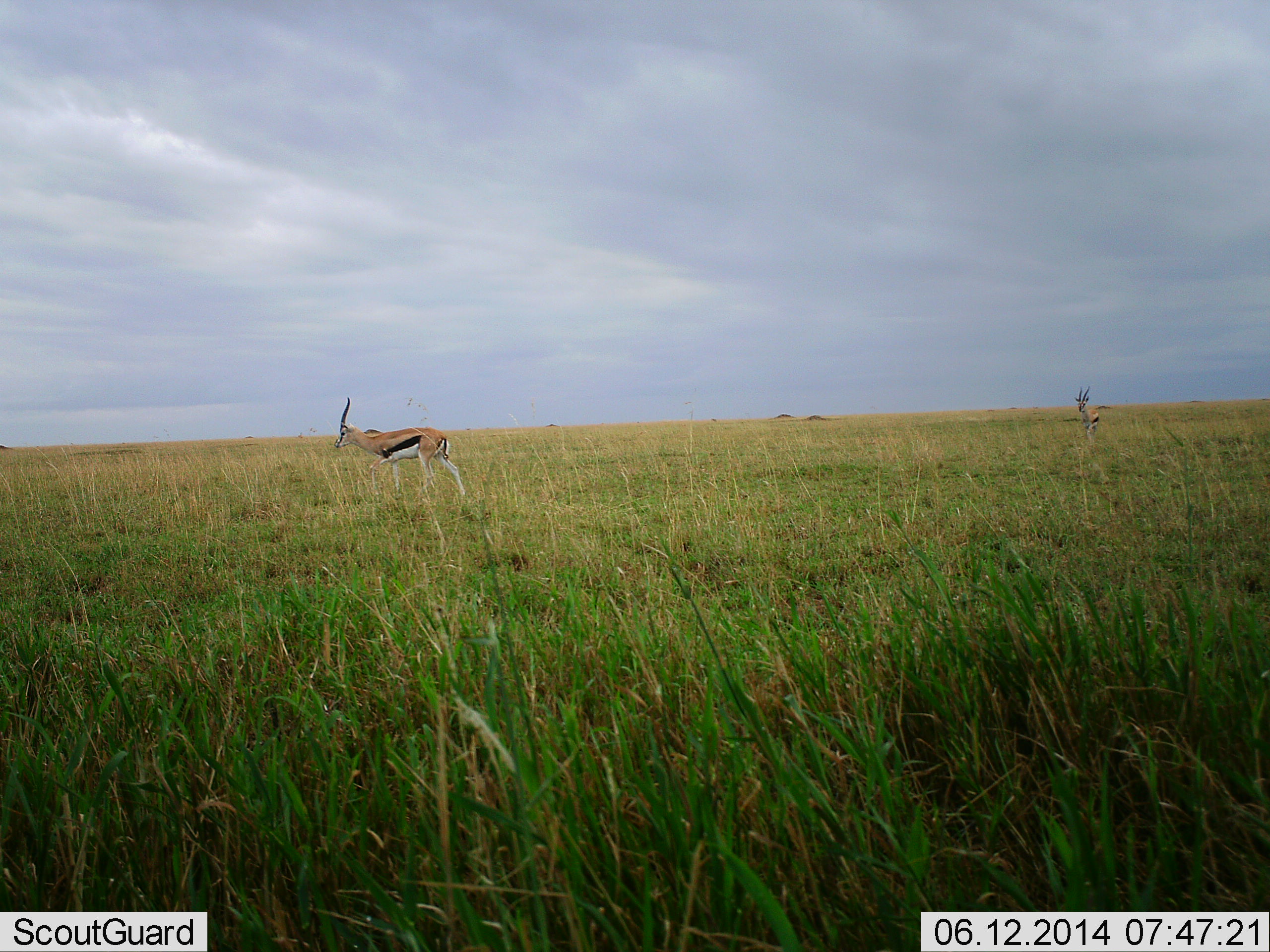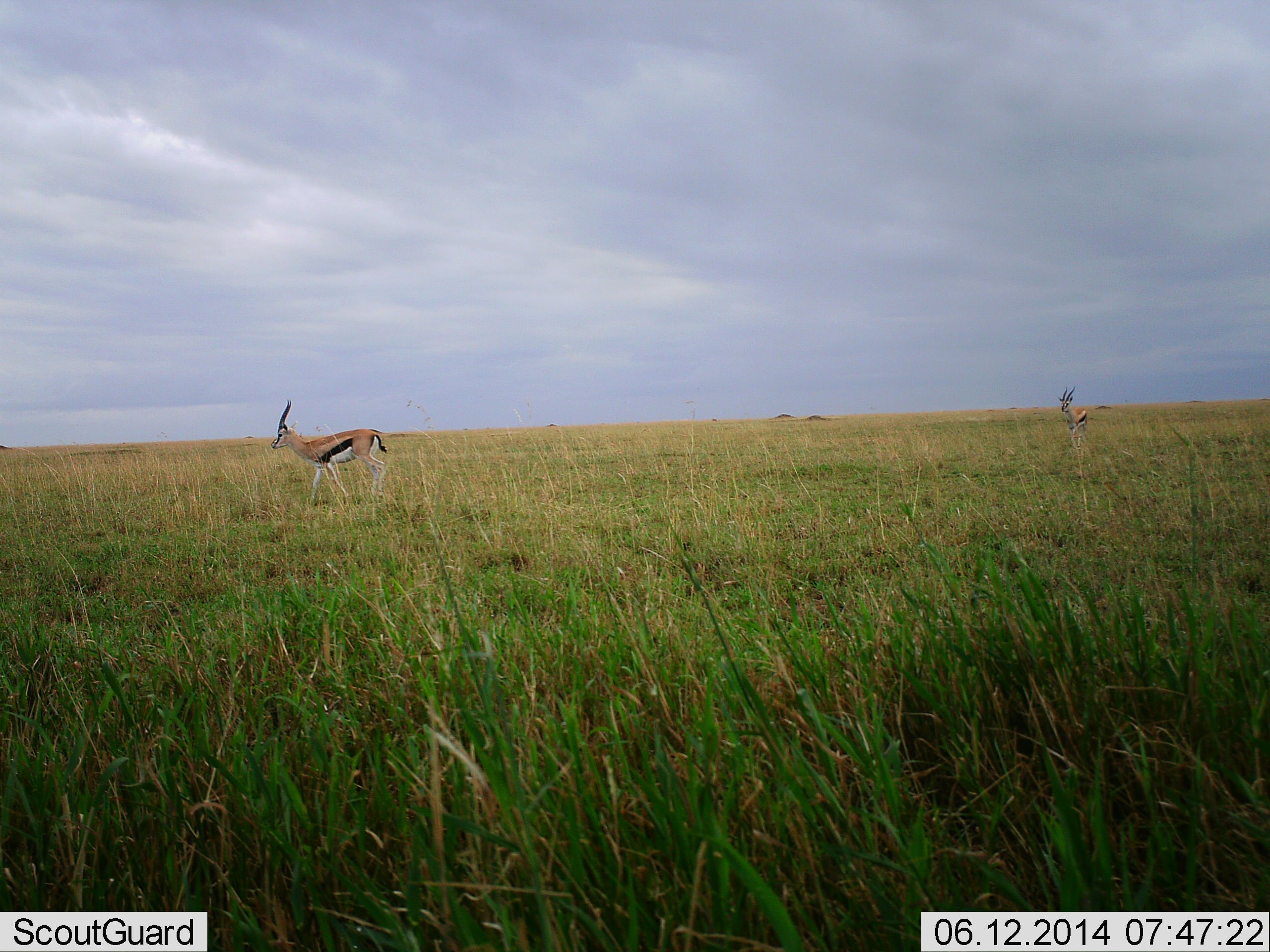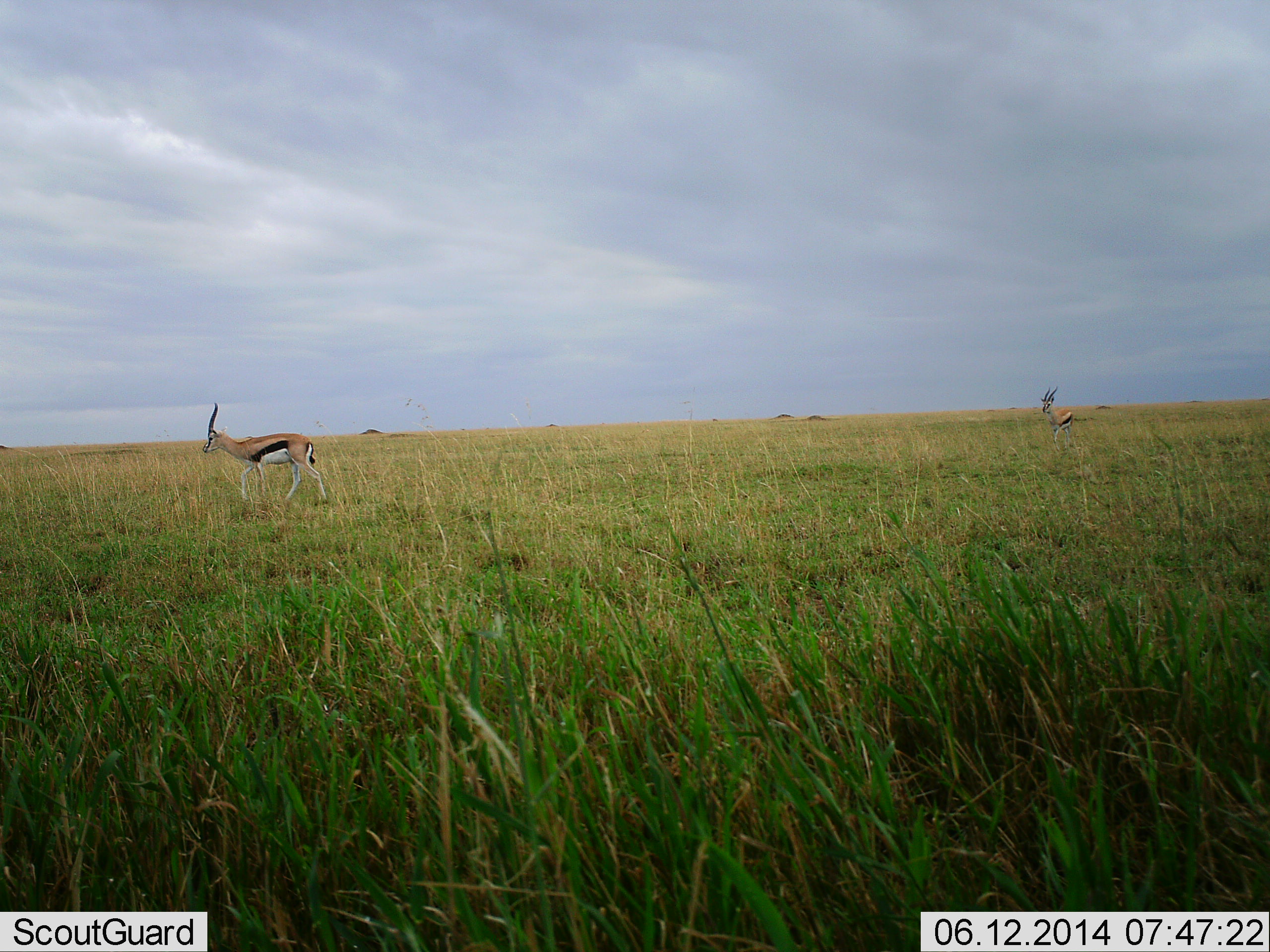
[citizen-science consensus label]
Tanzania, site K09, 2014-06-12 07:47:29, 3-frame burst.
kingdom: Animalia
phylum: Chordata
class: Mammalia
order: Artiodactyla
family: Bovidae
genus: Eudorcas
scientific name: Eudorcas thomsonii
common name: thomson's gazelle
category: gazellethomsons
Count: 2.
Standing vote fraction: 14%.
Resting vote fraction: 0%.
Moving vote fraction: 95%.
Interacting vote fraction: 0%.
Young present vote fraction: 0%.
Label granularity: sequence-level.